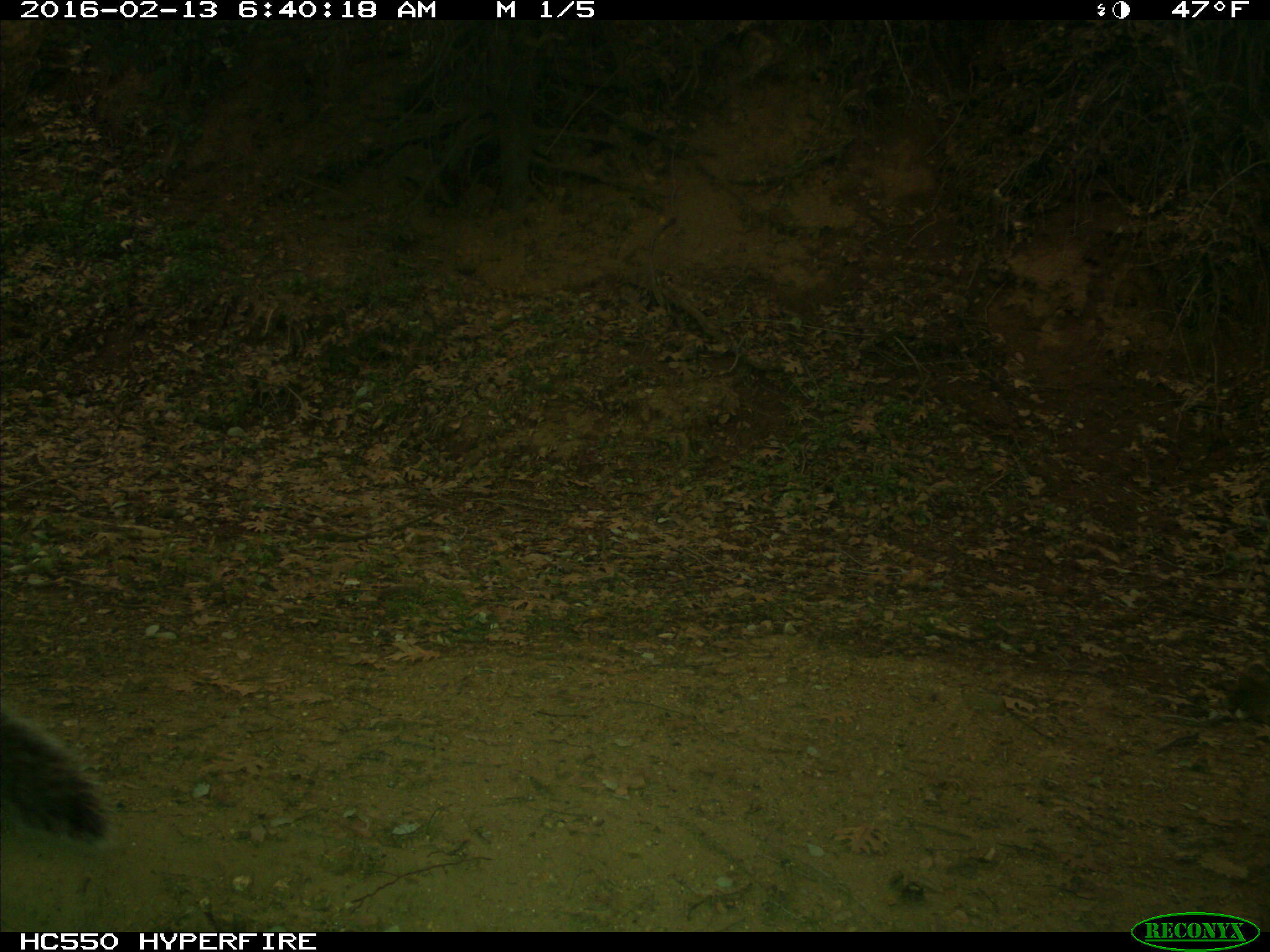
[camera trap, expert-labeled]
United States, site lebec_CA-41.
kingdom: Animalia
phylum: Chordata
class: Mammalia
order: Rodentia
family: Sciuridae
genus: Sciurus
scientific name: Sciurus carolinensis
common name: eastern gray squirrel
Sciurus carolinensis (eastern gray squirrel).